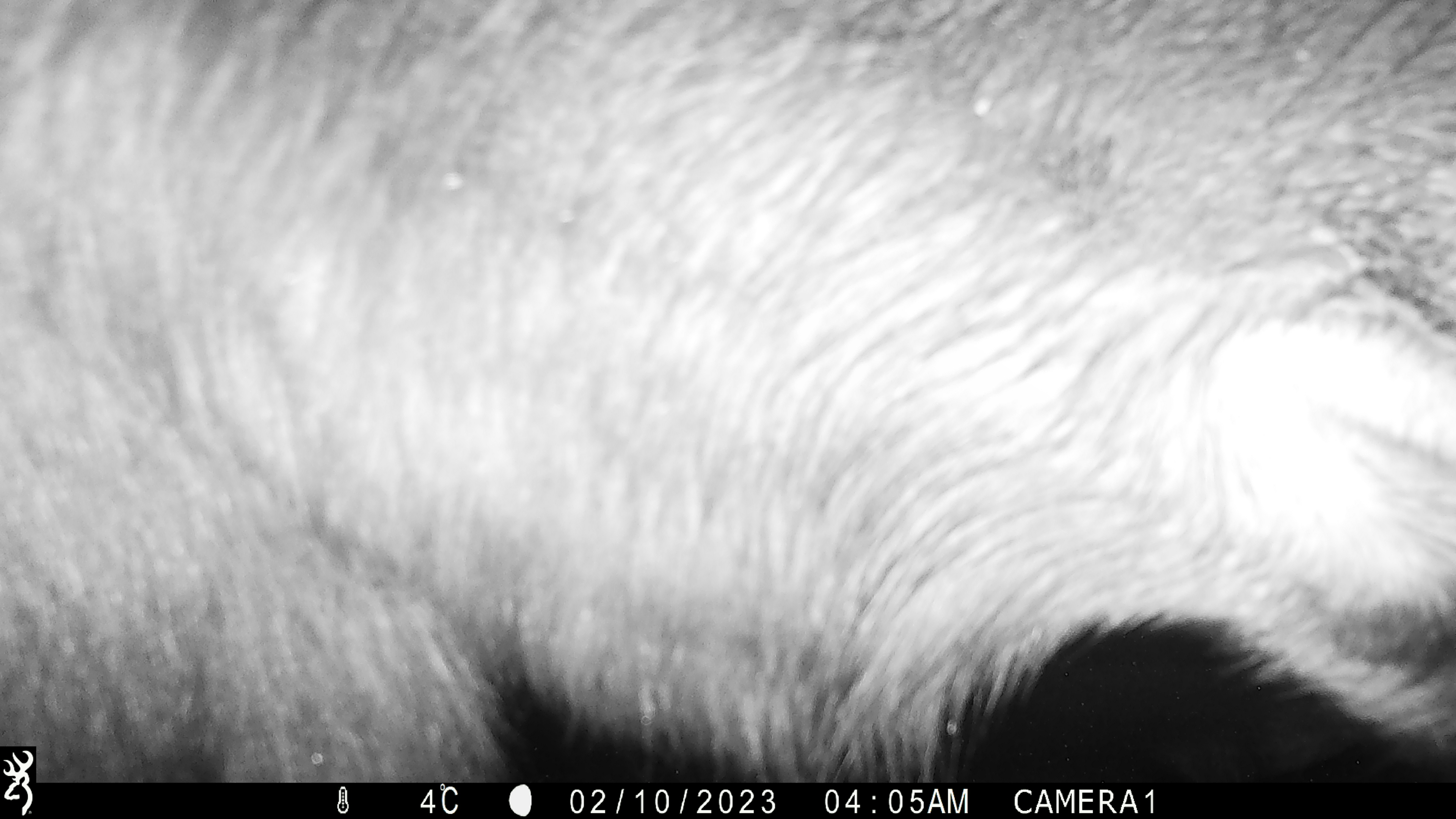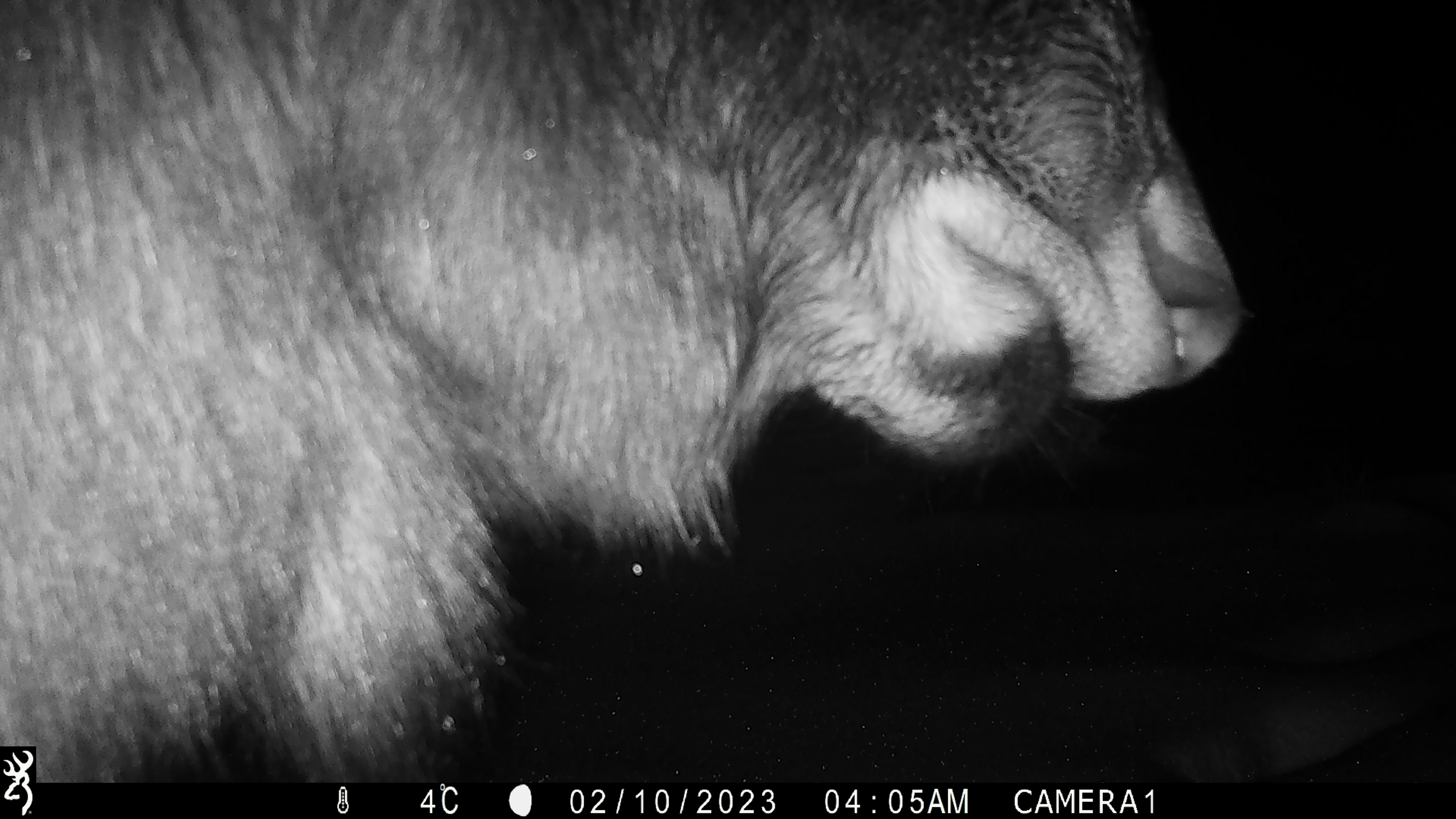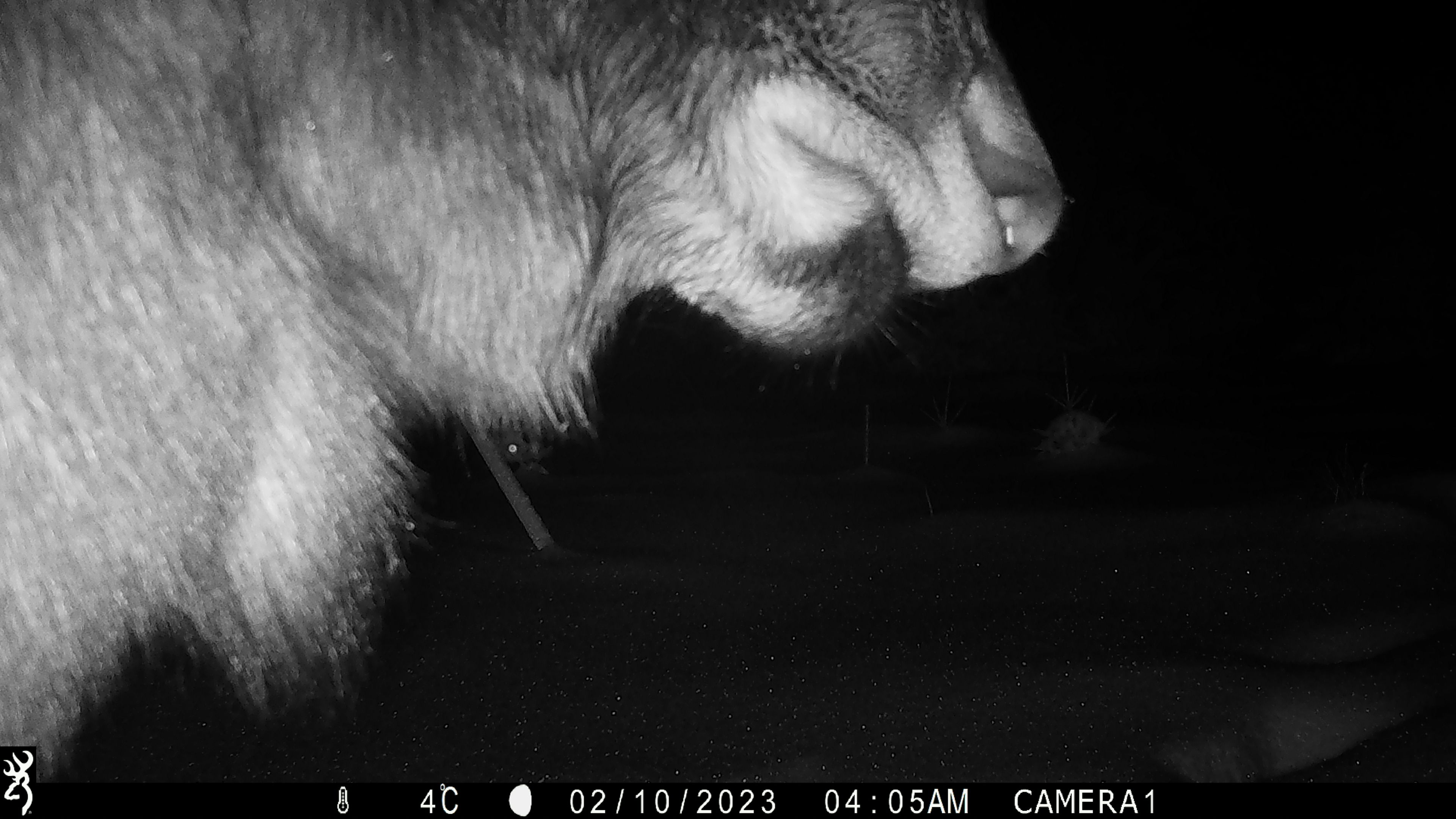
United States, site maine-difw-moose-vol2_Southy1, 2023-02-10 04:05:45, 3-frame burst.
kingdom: Animalia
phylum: Chordata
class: Mammalia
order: Artiodactyla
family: Cervidae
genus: Alces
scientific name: Alces alces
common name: moose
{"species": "moose (Alces alces)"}